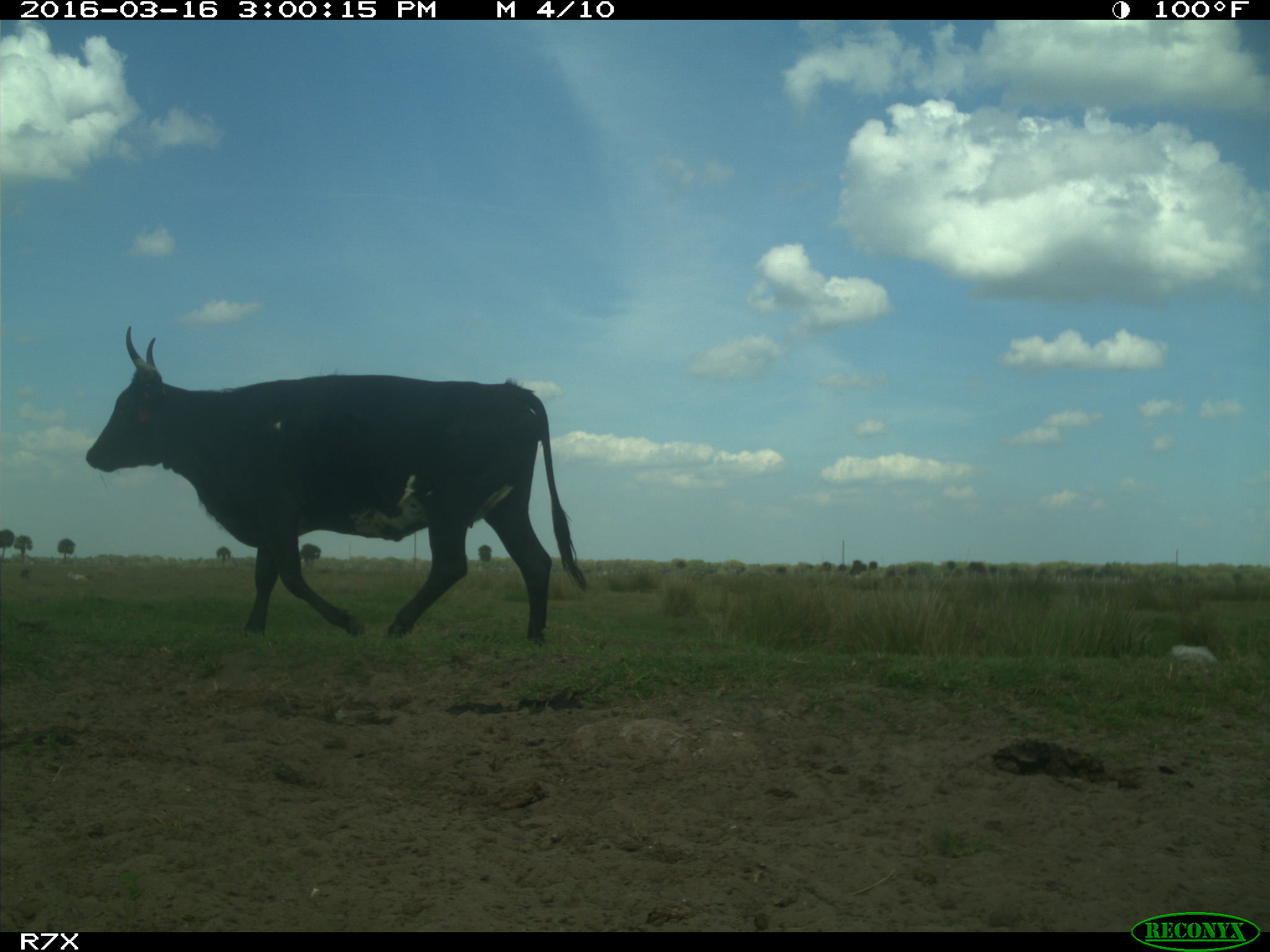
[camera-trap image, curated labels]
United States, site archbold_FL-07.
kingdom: Animalia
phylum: Chordata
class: Mammalia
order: Artiodactyla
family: Bovidae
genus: Bos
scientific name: Bos taurus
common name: domestic cow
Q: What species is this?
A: Bos taurus (domestic cow).